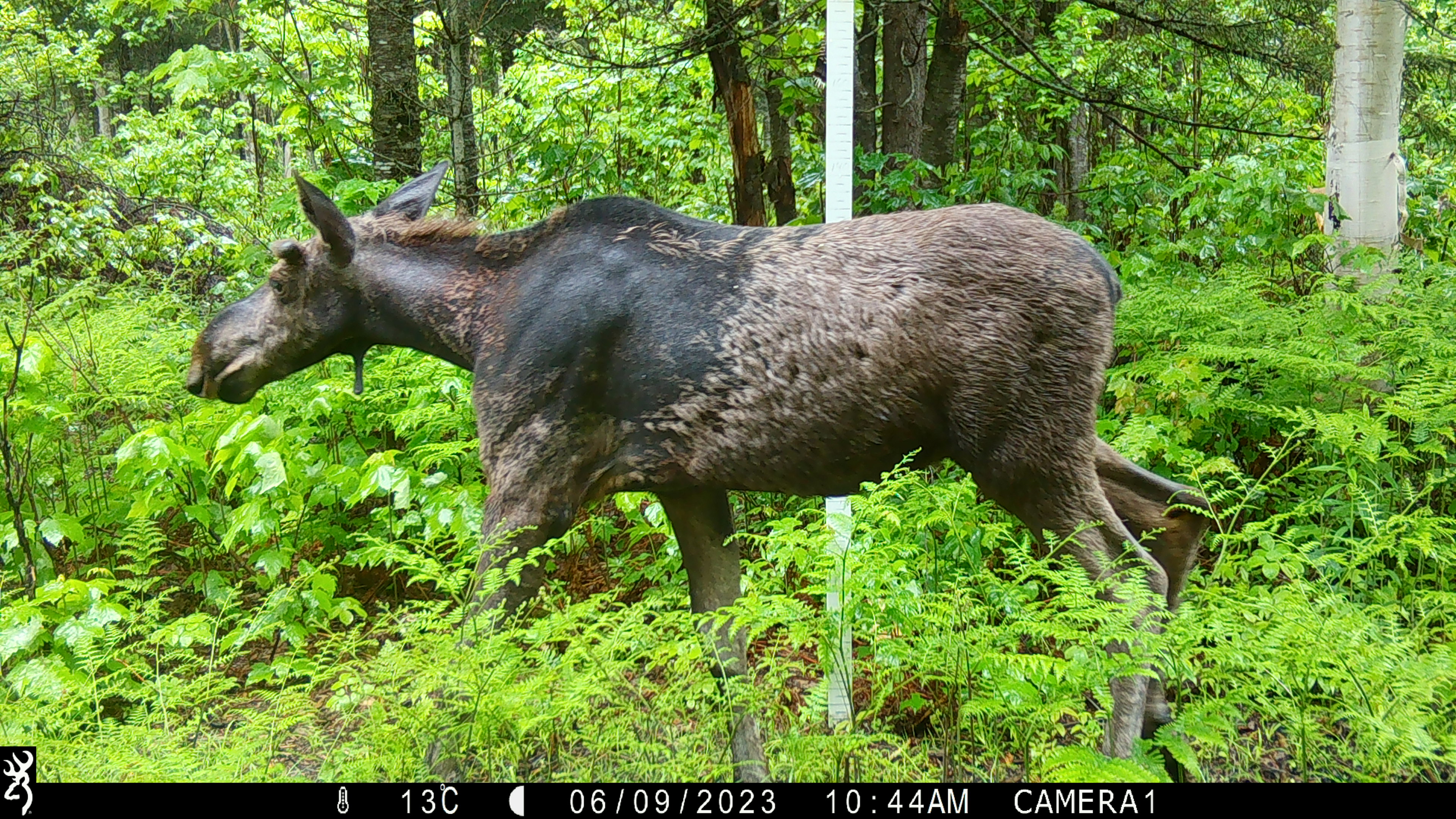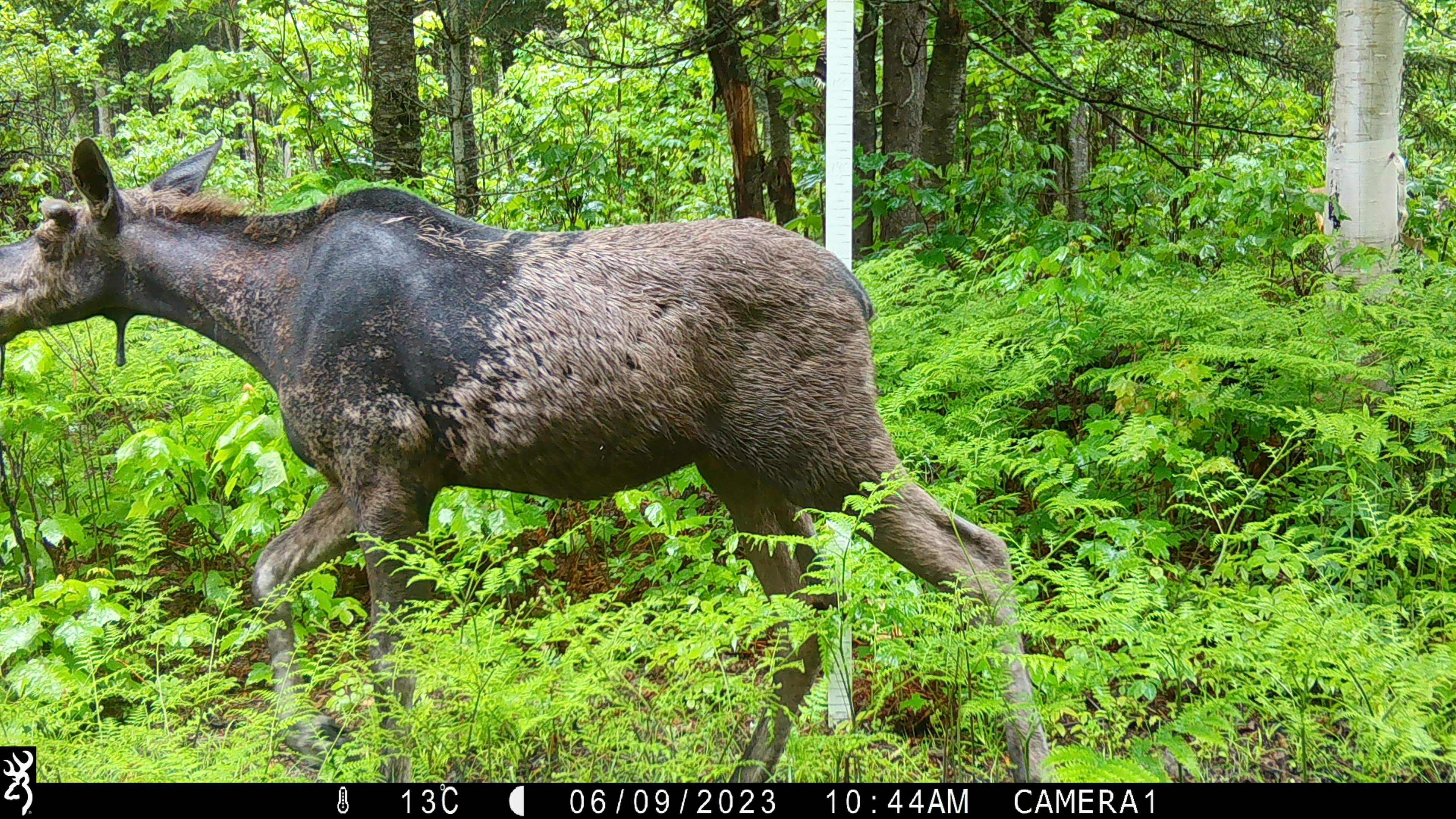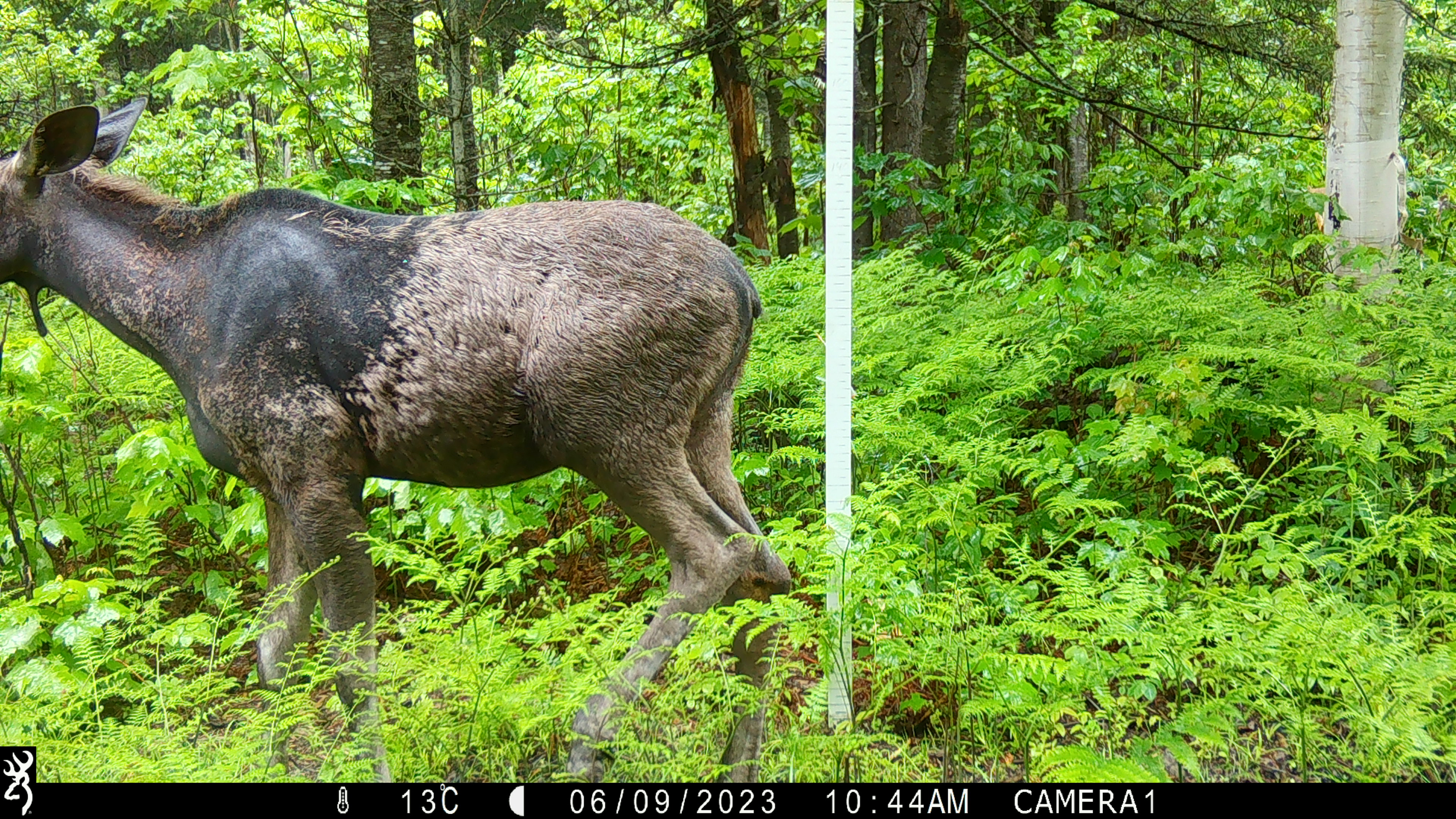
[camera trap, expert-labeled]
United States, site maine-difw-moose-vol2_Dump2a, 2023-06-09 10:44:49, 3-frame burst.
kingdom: Animalia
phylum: Chordata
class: Mammalia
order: Artiodactyla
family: Cervidae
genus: Alces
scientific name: Alces alces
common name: moose